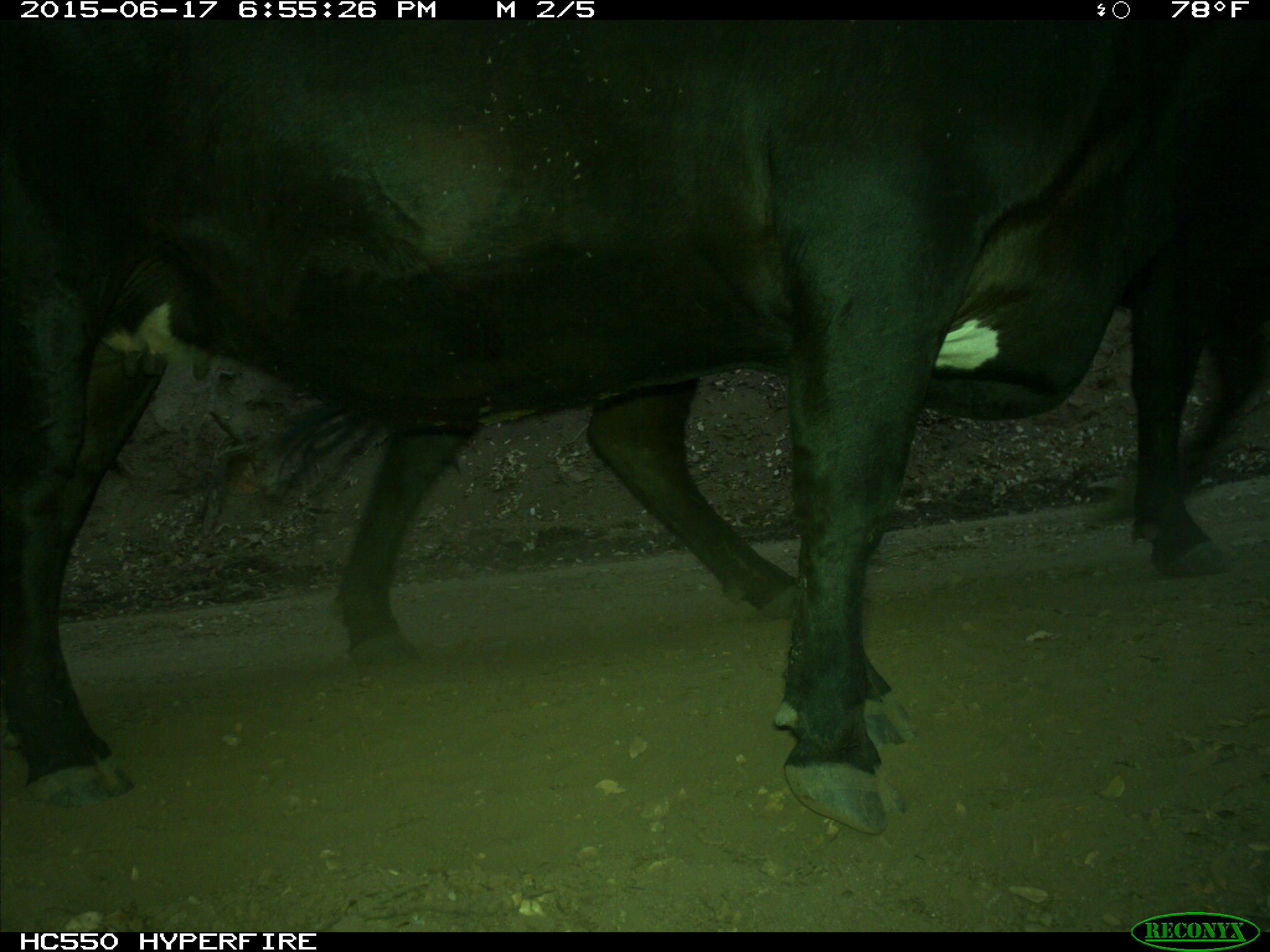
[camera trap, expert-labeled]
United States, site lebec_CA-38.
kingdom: Animalia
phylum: Chordata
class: Mammalia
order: Artiodactyla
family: Bovidae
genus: Bos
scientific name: Bos taurus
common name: domestic cow